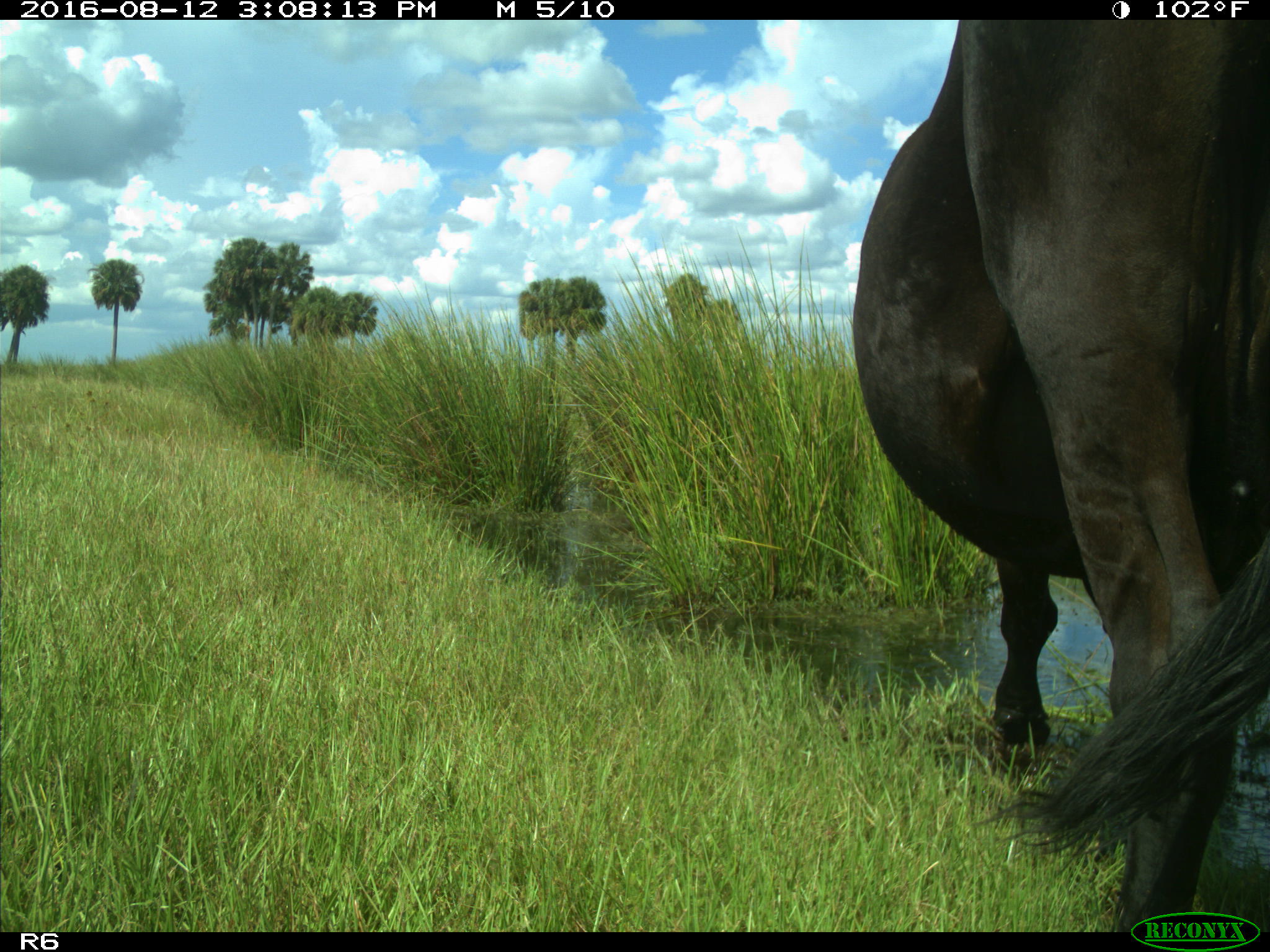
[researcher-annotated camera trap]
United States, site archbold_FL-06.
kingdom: Animalia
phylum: Chordata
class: Mammalia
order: Artiodactyla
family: Bovidae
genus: Bos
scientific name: Bos taurus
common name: domestic cow